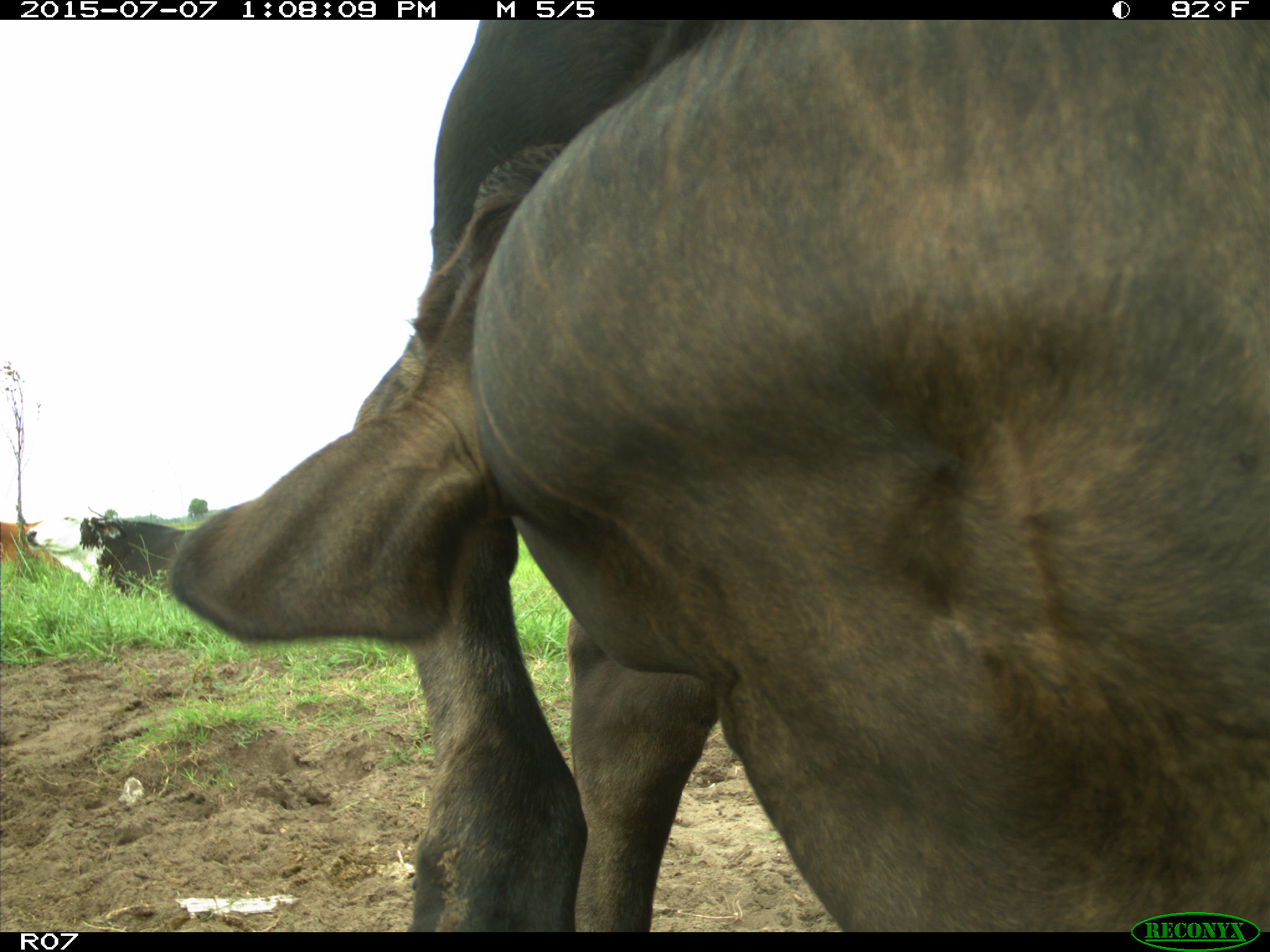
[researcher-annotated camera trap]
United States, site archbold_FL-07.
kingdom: Animalia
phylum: Chordata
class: Mammalia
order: Artiodactyla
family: Bovidae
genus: Bos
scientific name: Bos taurus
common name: domestic cow